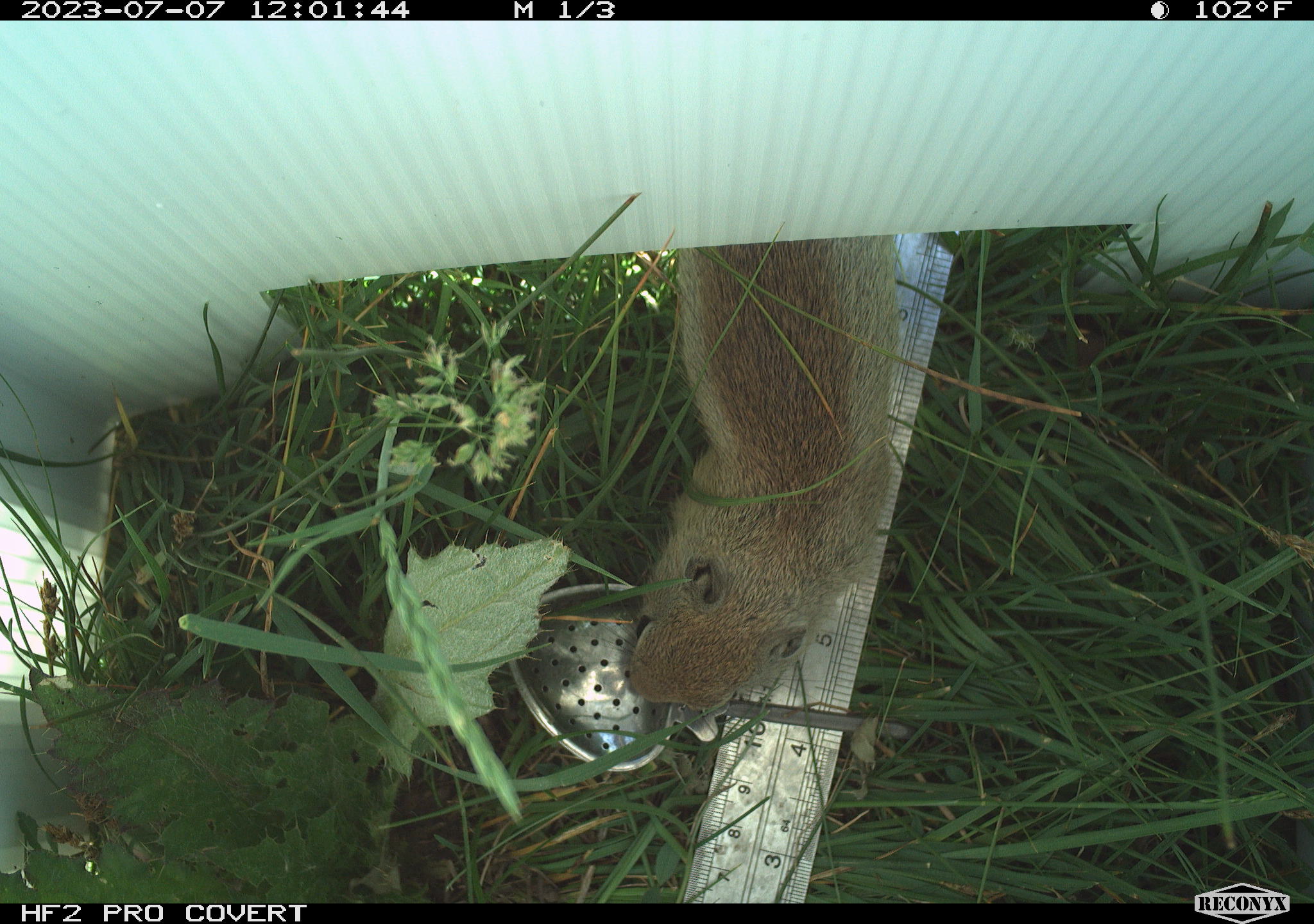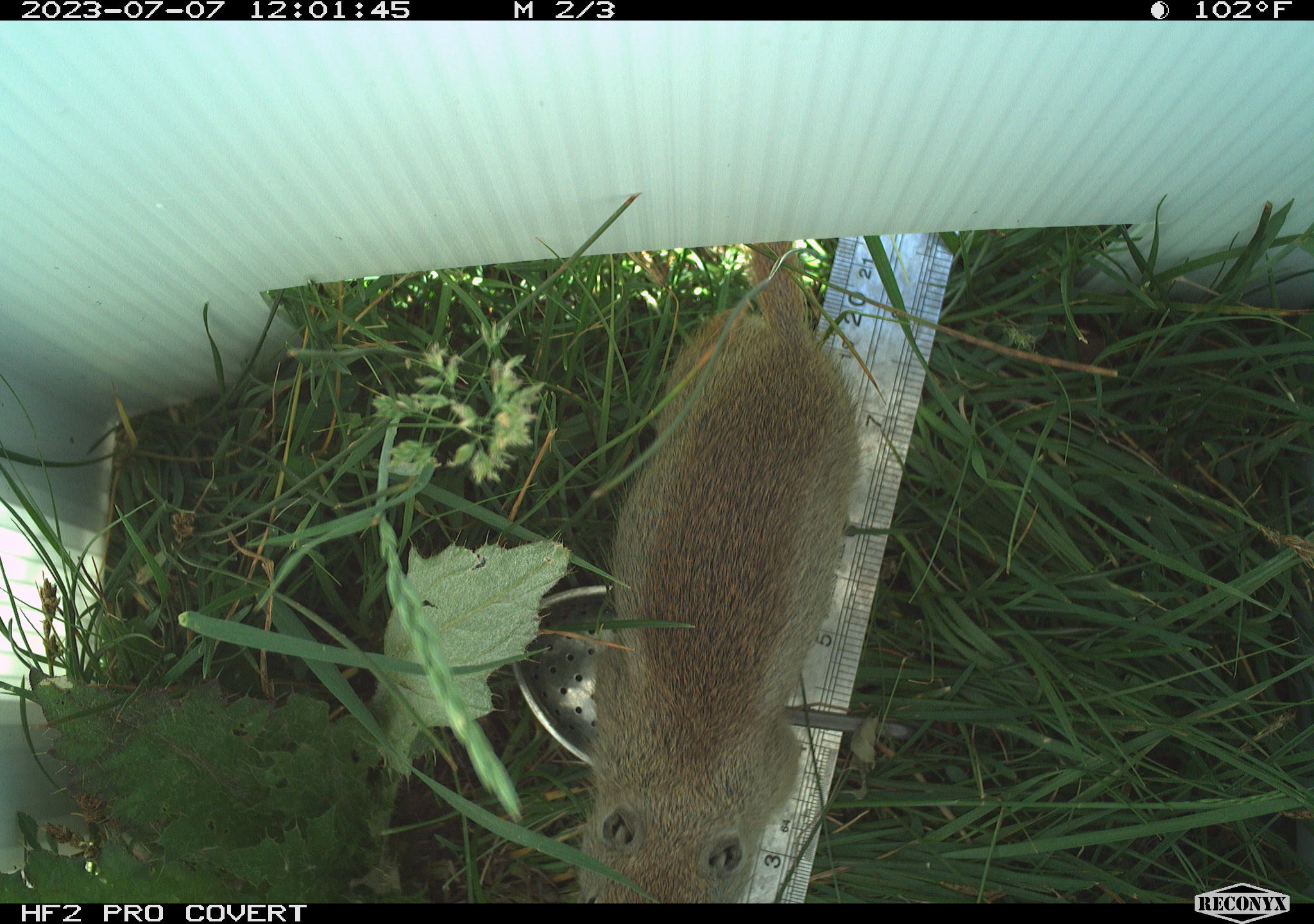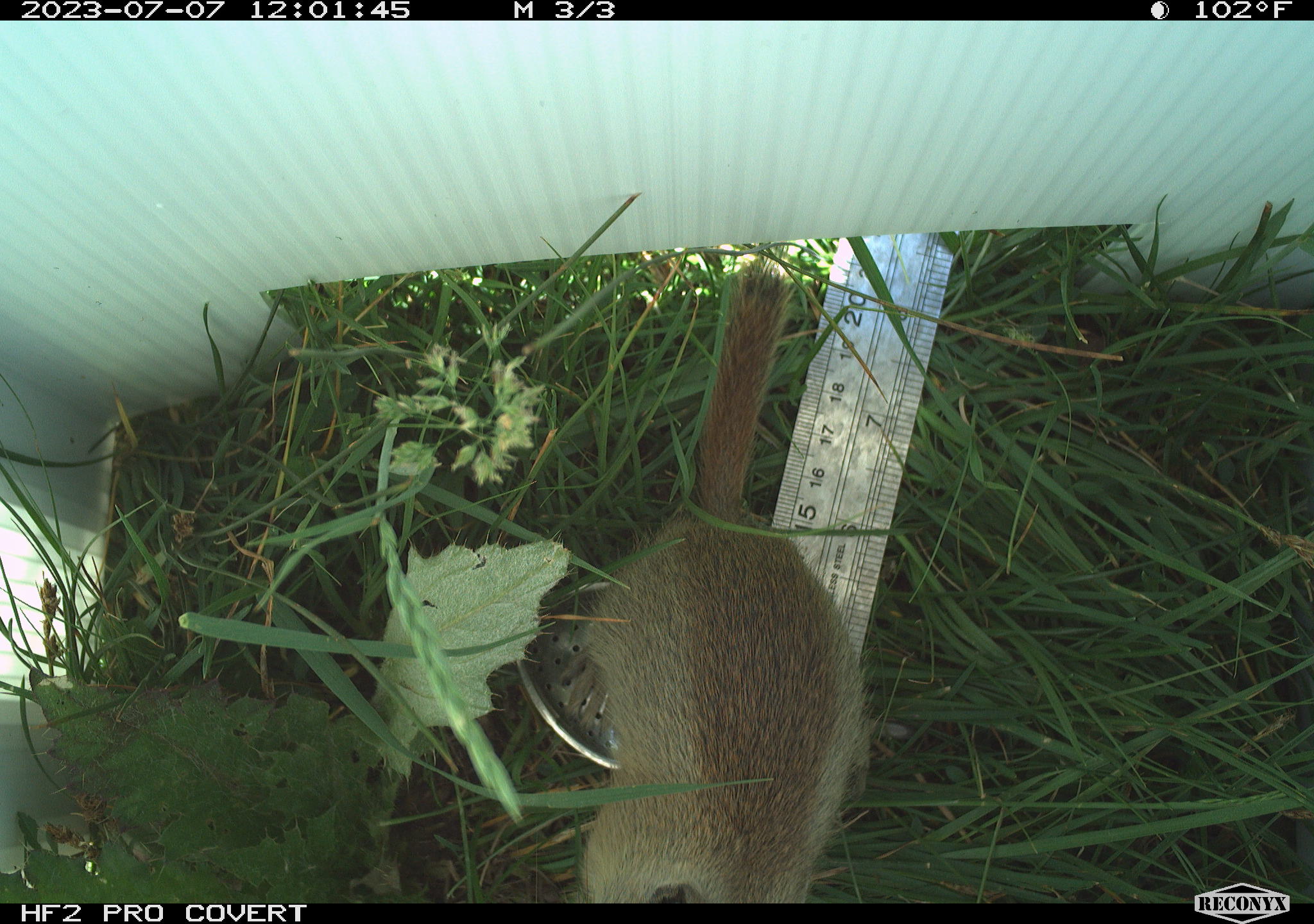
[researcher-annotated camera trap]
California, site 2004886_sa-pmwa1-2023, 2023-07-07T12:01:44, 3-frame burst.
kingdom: Animalia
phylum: Chordata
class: Mammalia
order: Rodentia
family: Sciuridae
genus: Urocitellus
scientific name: Urocitellus beldingi beldingi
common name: belding's ground squirrel